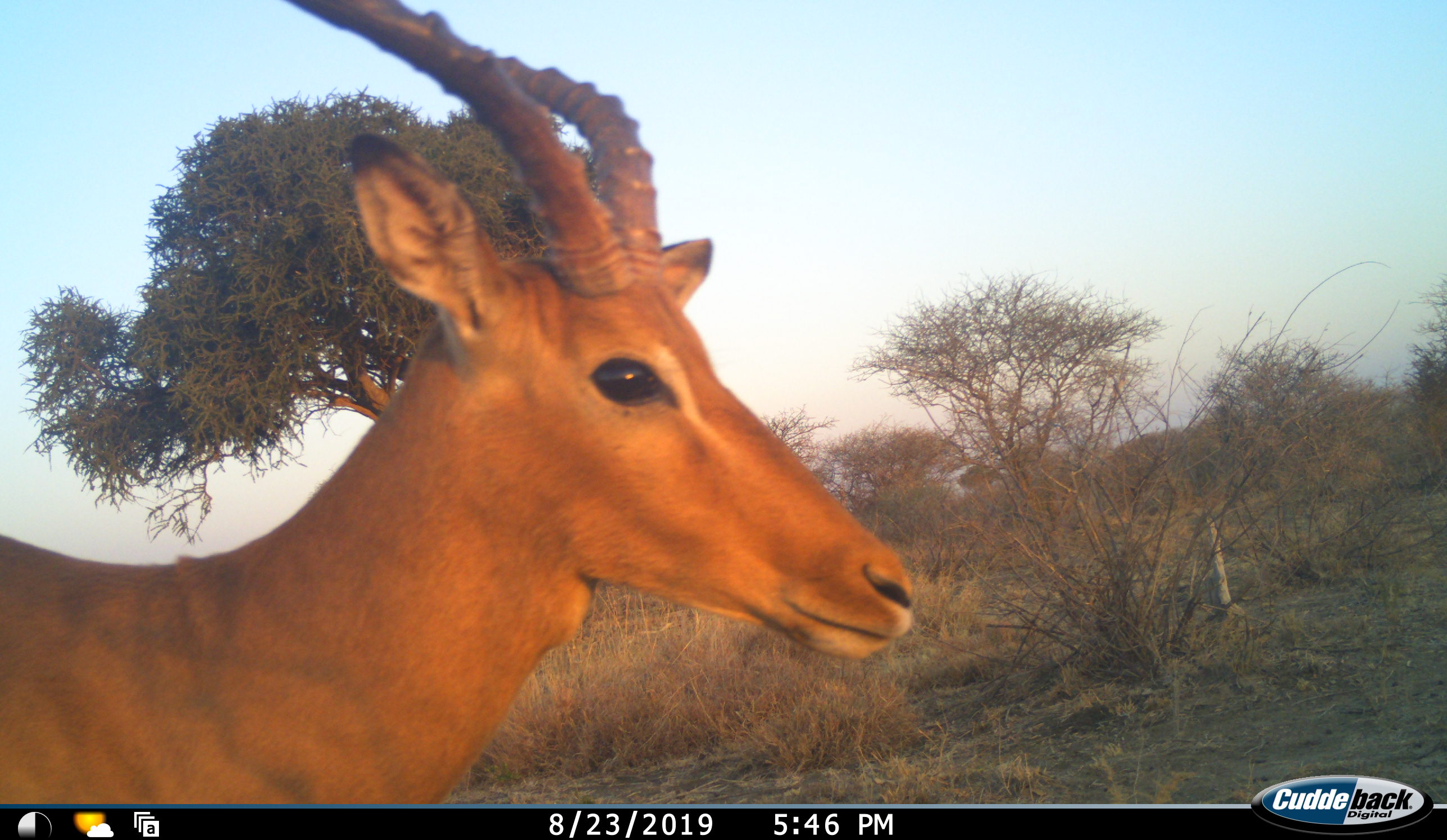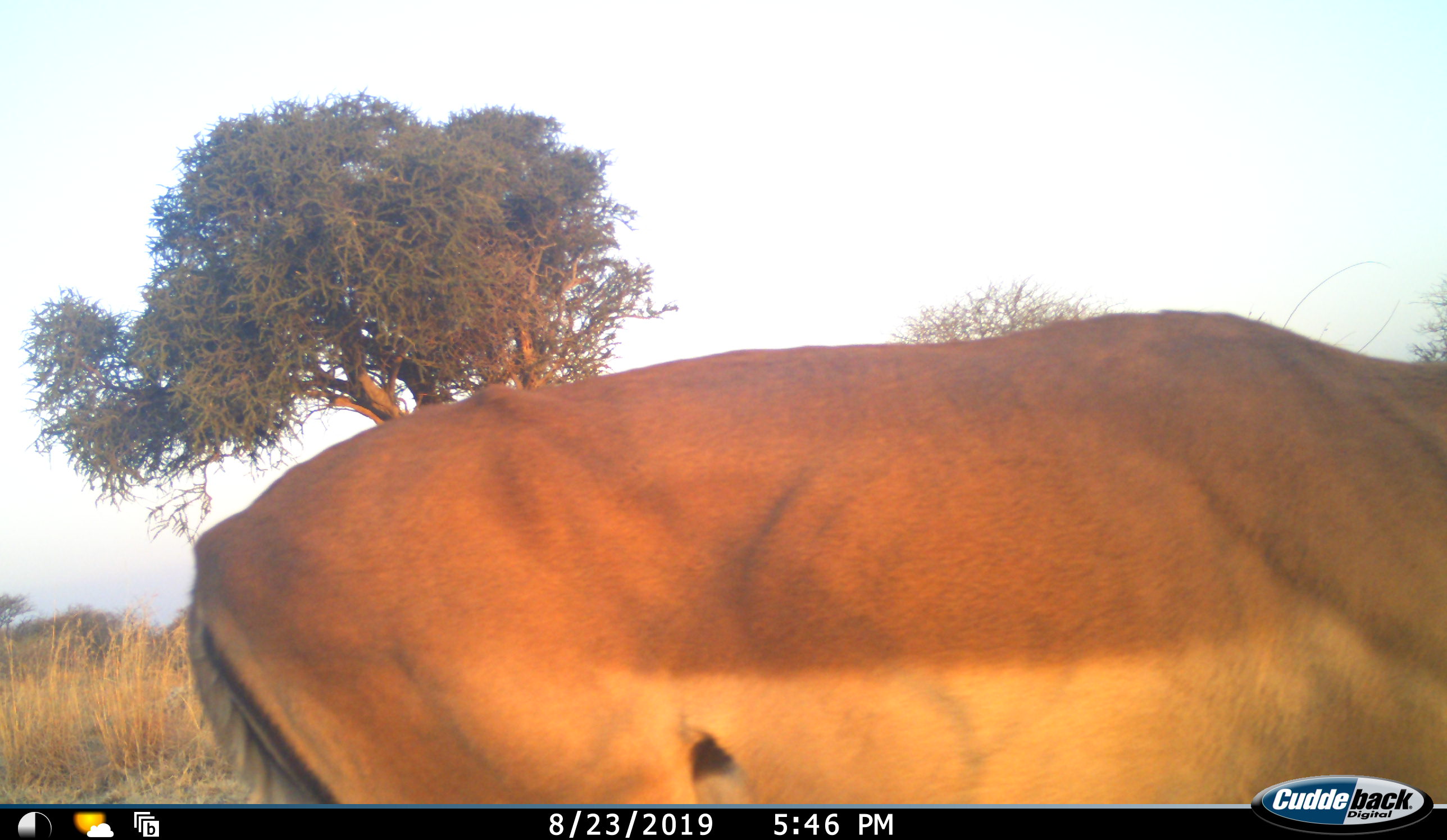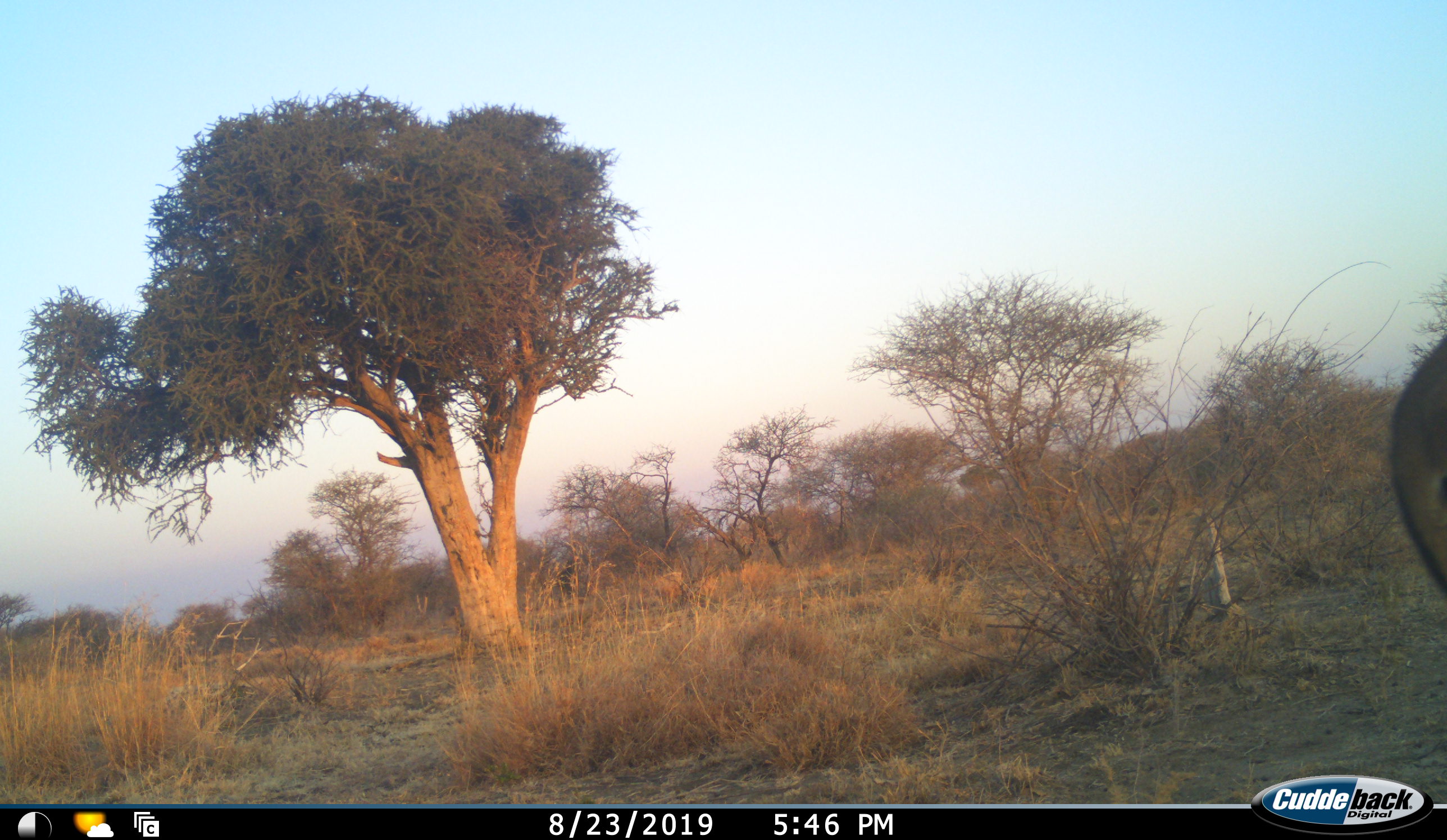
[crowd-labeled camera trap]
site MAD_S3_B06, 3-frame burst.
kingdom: Animalia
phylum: Chordata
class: Mammalia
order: Artiodactyla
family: Bovidae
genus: Aepyceros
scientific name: Aepyceros melampus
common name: impala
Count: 1.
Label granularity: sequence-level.